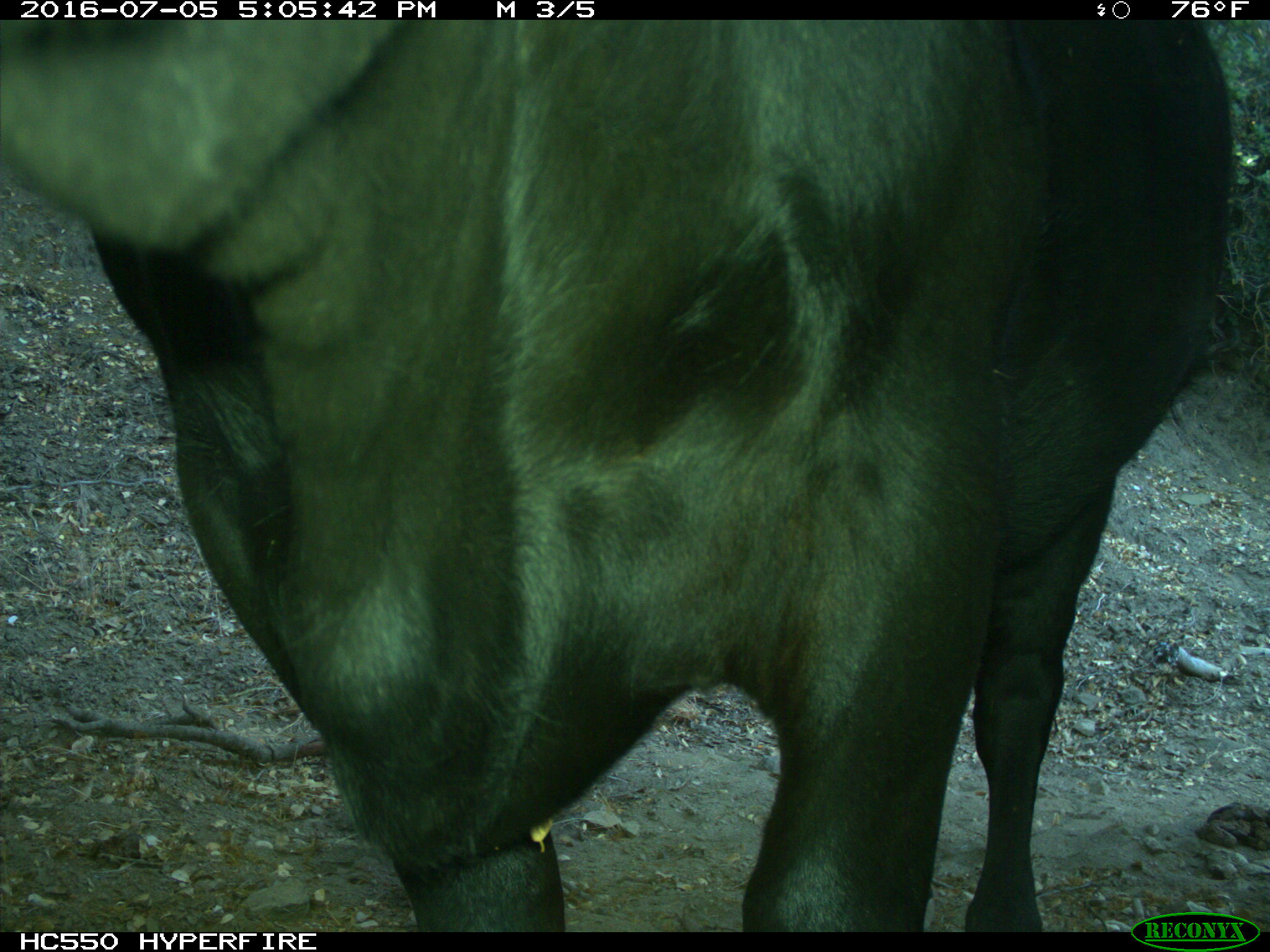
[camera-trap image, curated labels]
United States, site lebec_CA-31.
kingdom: Animalia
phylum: Chordata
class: Mammalia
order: Artiodactyla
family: Bovidae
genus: Bos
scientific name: Bos taurus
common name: domestic cow